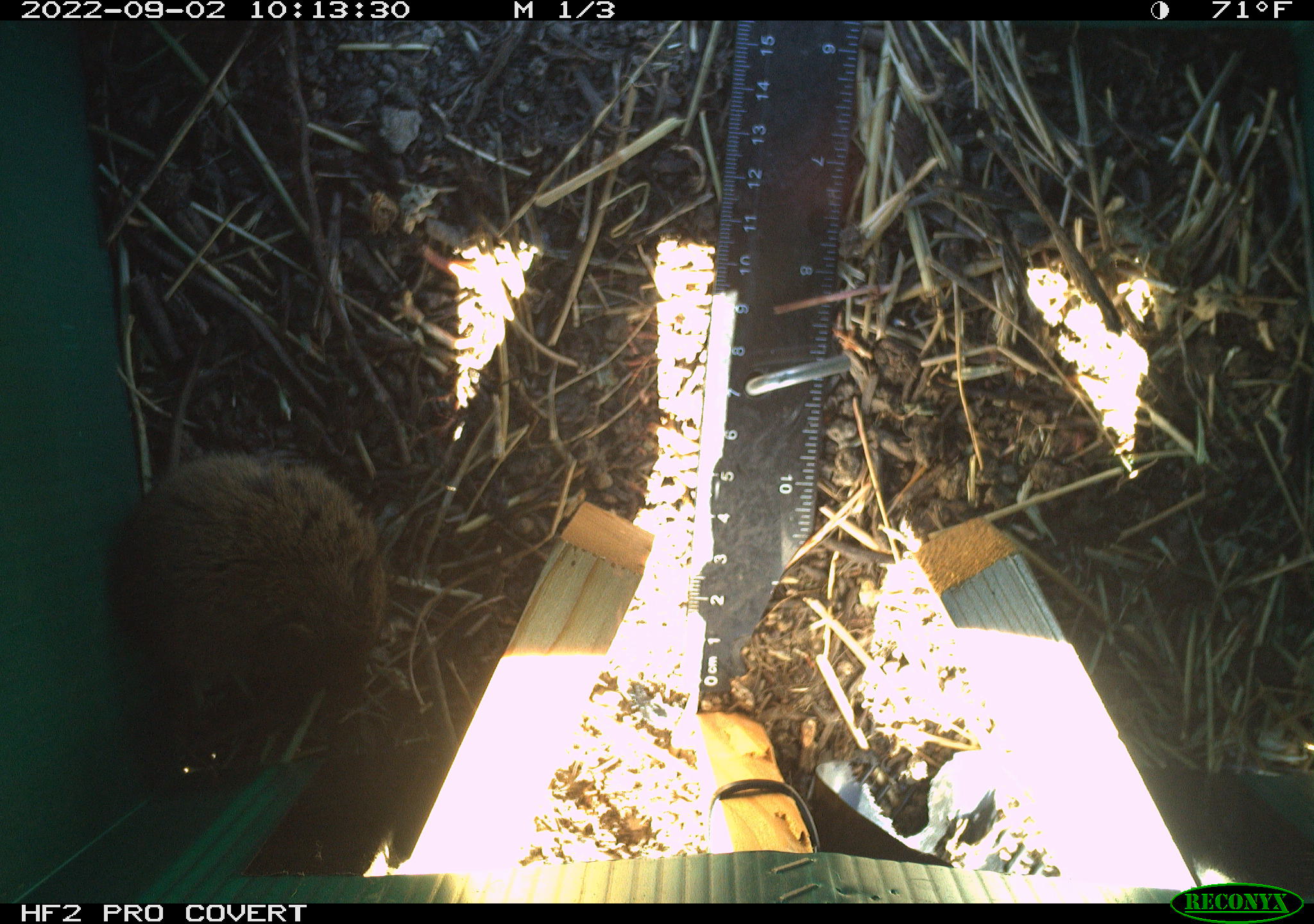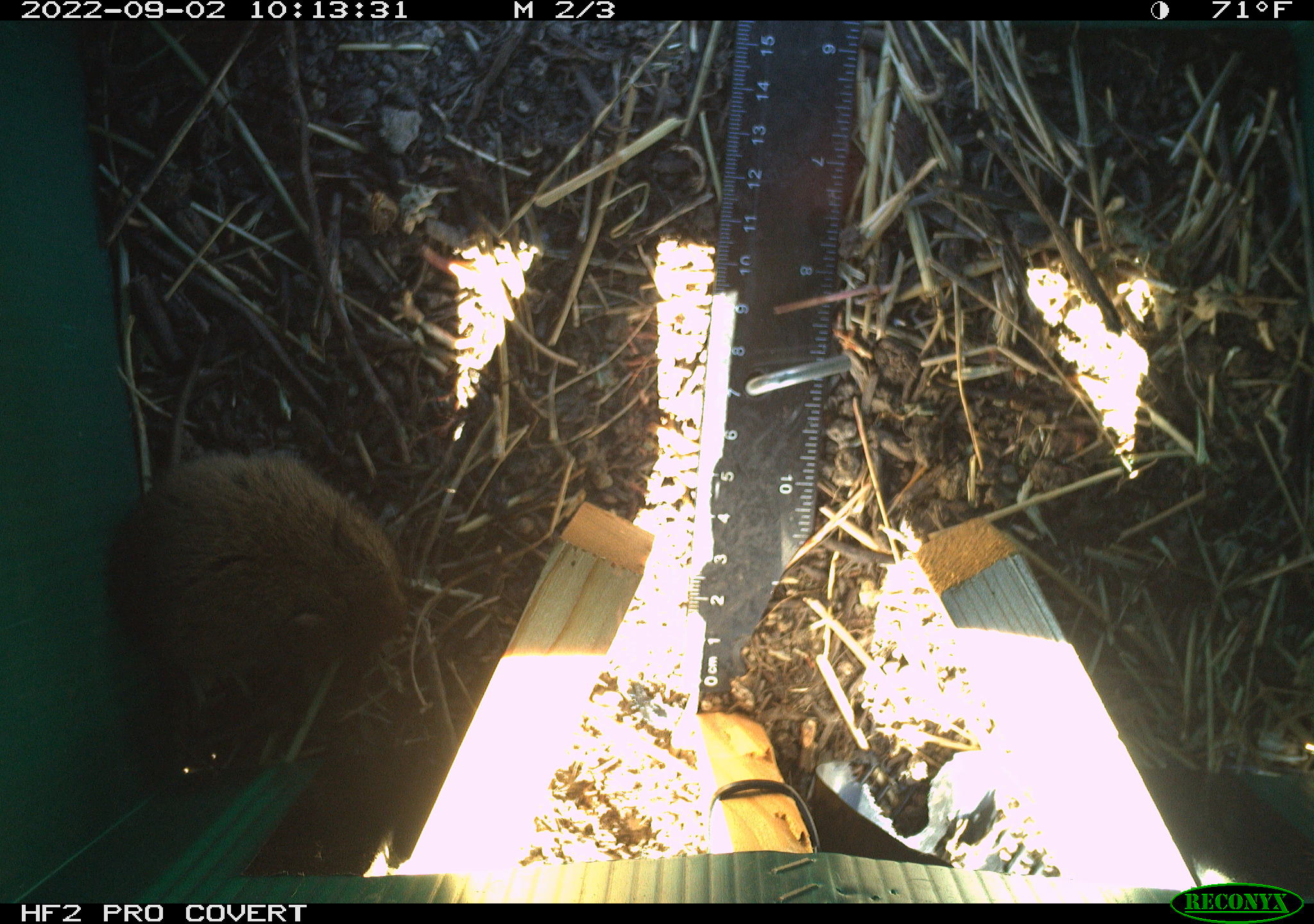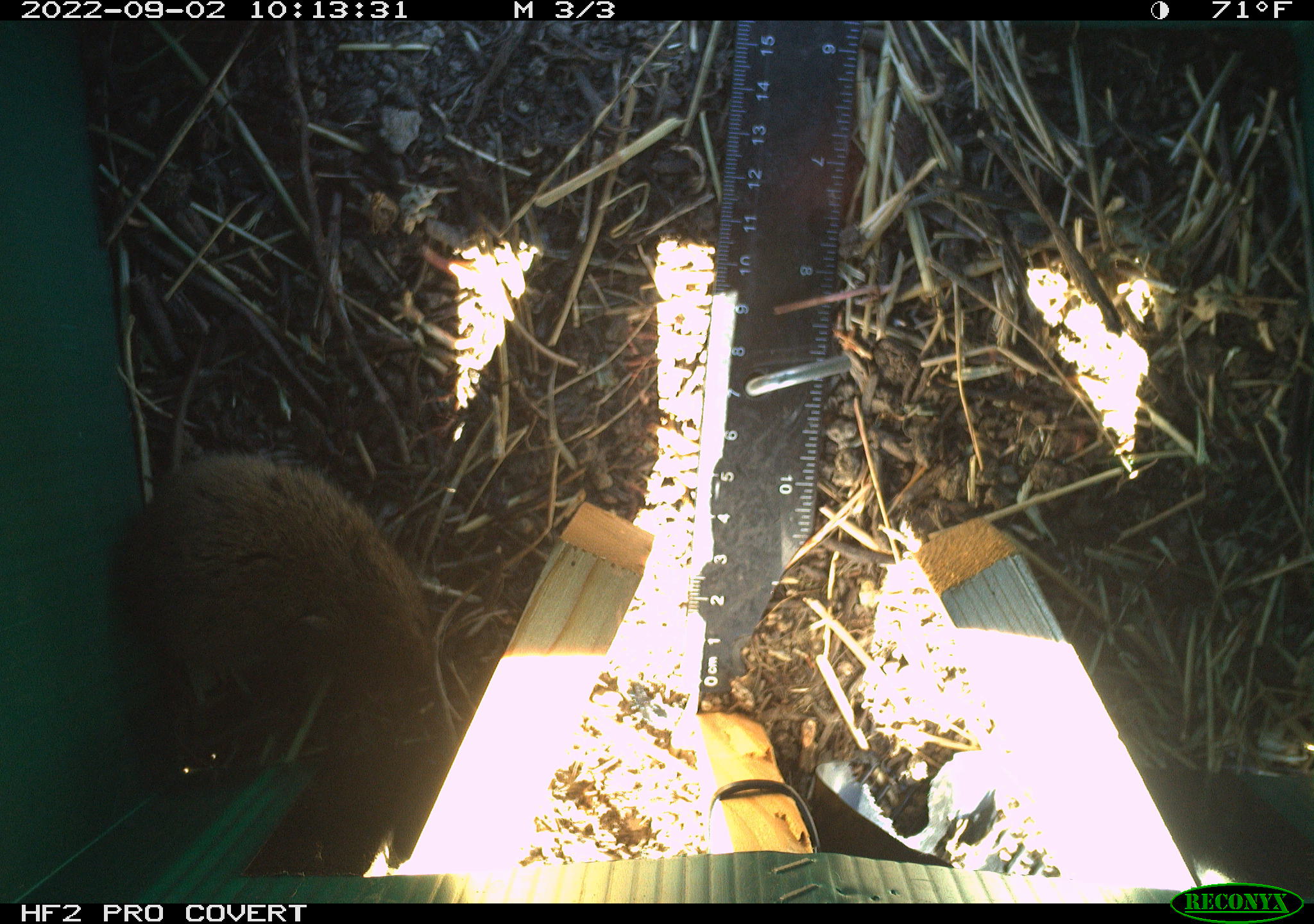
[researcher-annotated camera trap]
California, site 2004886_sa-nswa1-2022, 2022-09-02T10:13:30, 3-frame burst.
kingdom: Animalia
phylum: Chordata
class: Mammalia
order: Rodentia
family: Cricetidae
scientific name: Cricetidae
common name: hamsters, voles, lemmings, and allies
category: cricetidae family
Cricetidae family (hamsters, voles, lemmings, and allies) (Cricetidae).